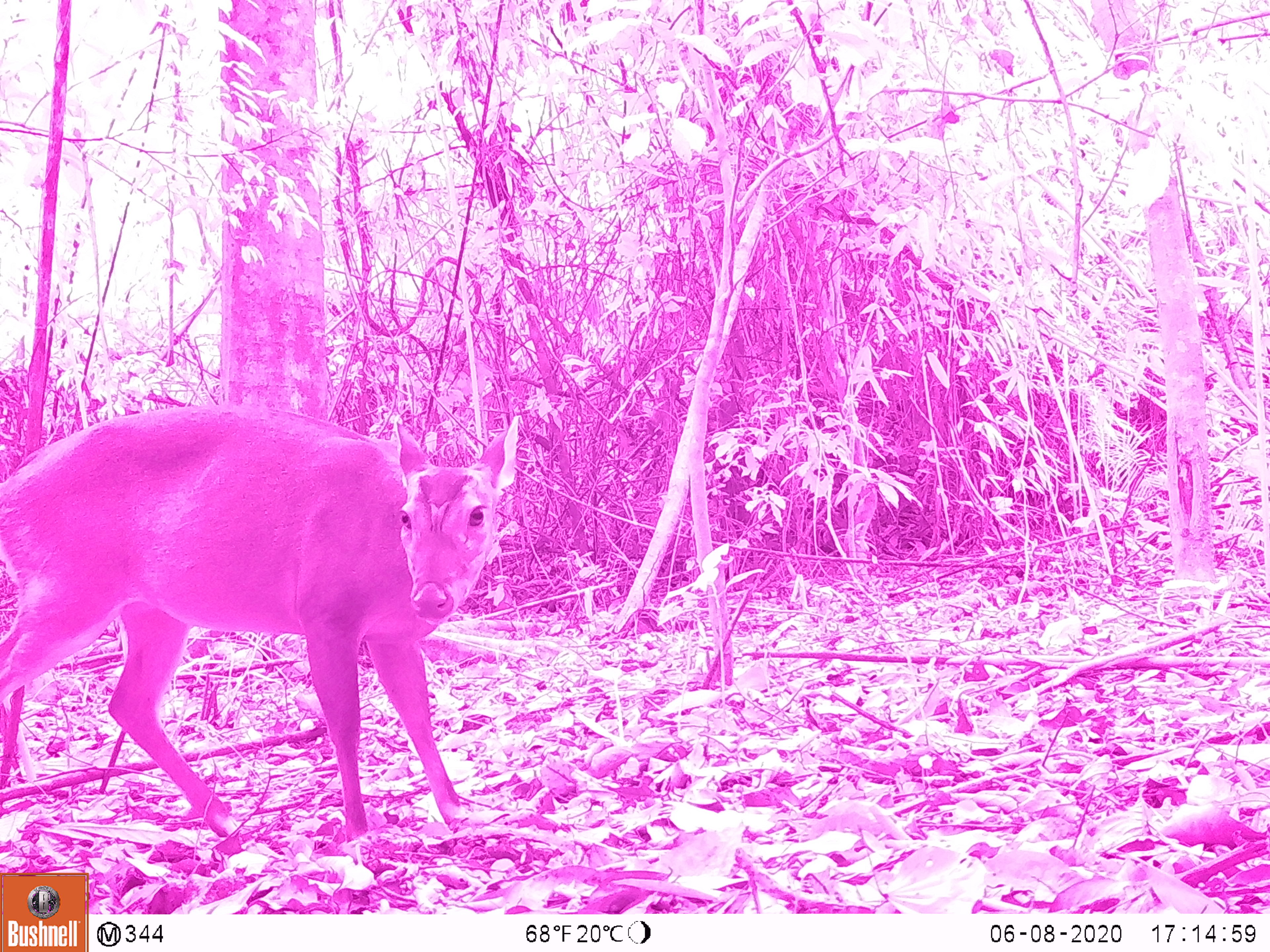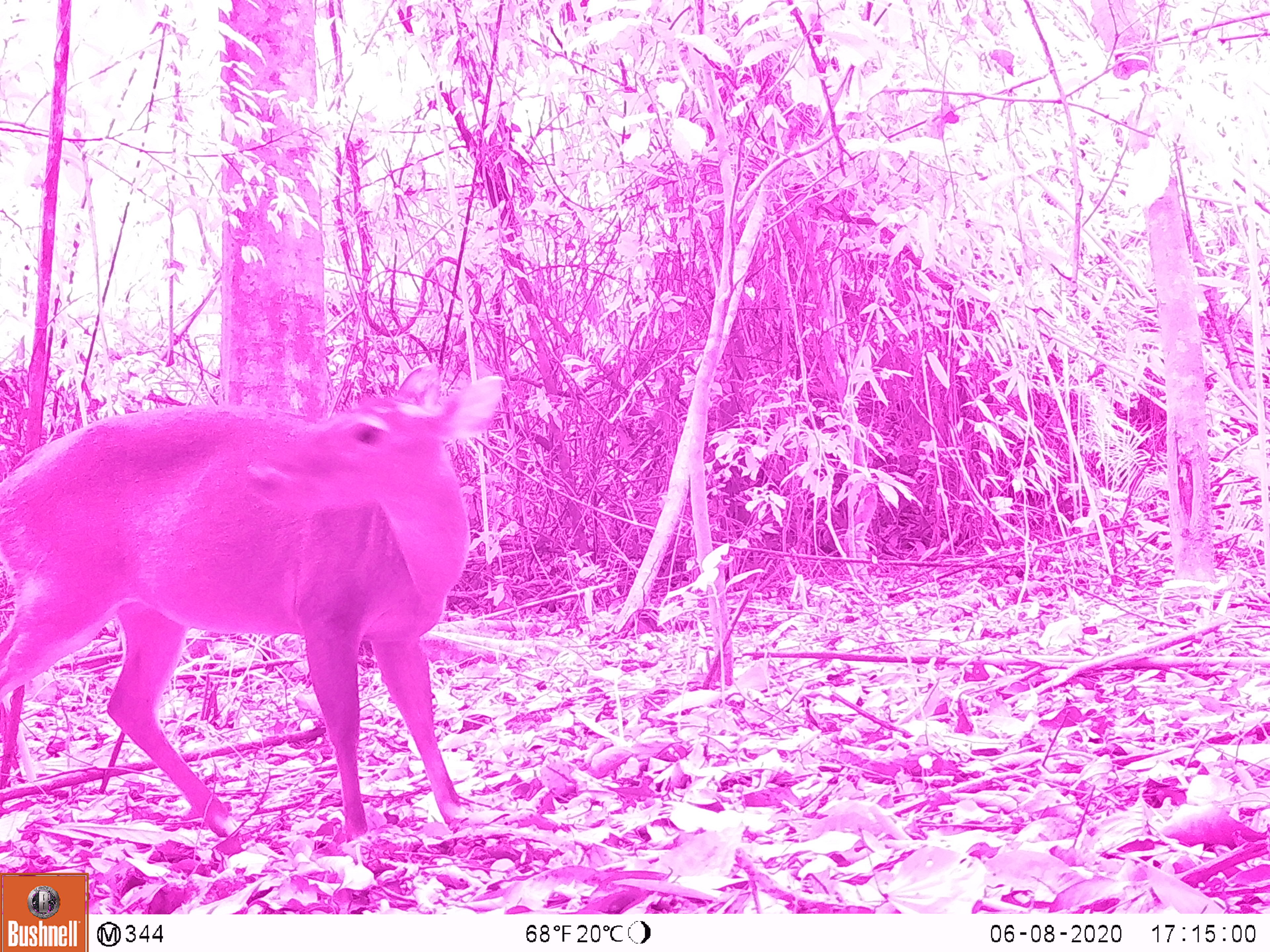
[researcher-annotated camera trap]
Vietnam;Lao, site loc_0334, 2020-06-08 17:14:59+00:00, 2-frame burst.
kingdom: Animalia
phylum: Chordata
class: Mammalia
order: Artiodactyla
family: Cervidae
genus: Muntiacus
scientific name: Muntiacus vuquangensis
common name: large-antlered muntjac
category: large antlered muntjac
Large antlered muntjac (large-antlered muntjac) (Muntiacus vuquangensis). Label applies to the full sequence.